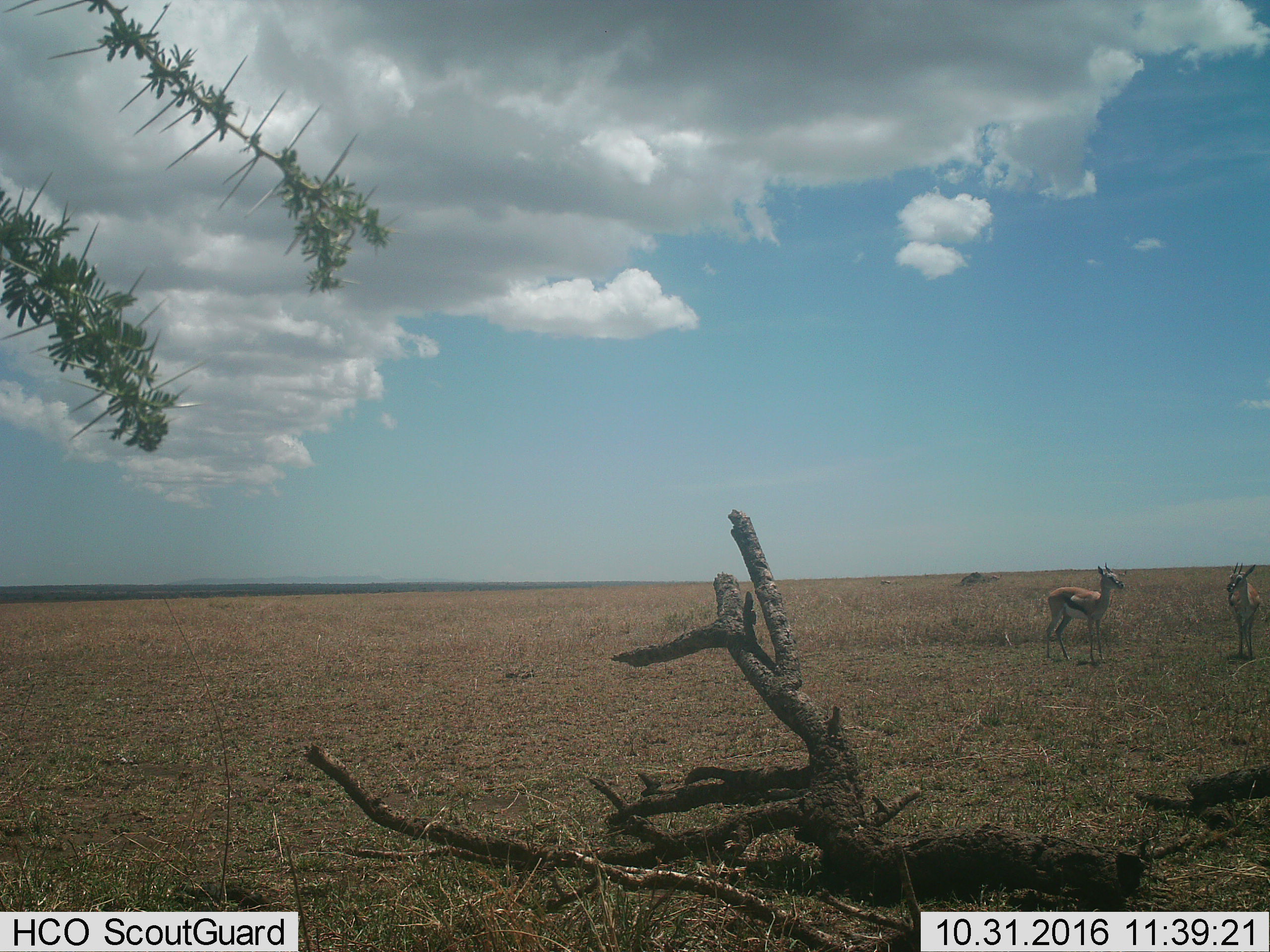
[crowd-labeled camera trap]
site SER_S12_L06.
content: unidentified animal